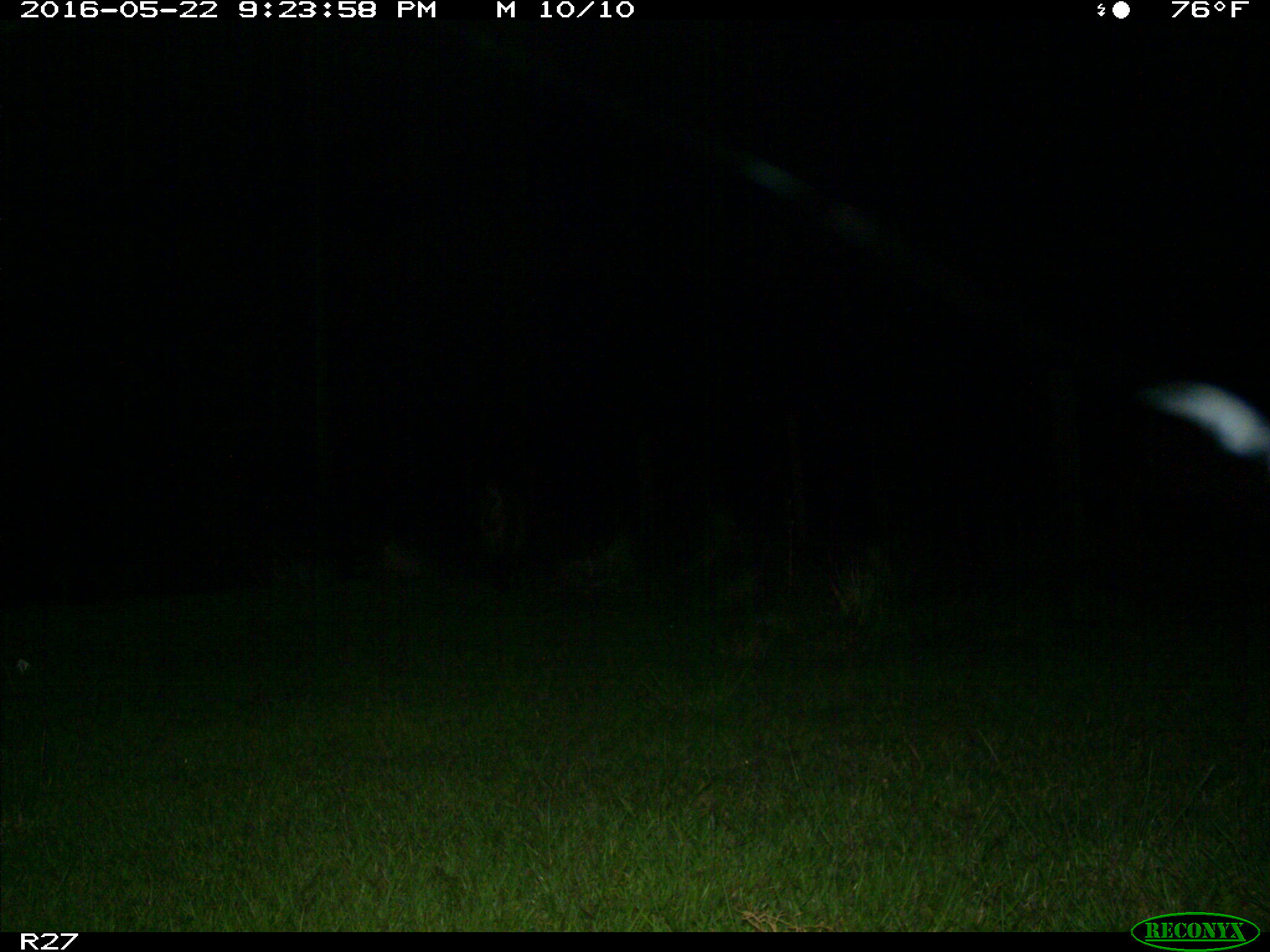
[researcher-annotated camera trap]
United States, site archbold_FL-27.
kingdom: Animalia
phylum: Chordata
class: Mammalia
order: Artiodactyla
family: Suidae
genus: Sus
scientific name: Sus scrofa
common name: wild boar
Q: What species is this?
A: Sus scrofa (wild boar).